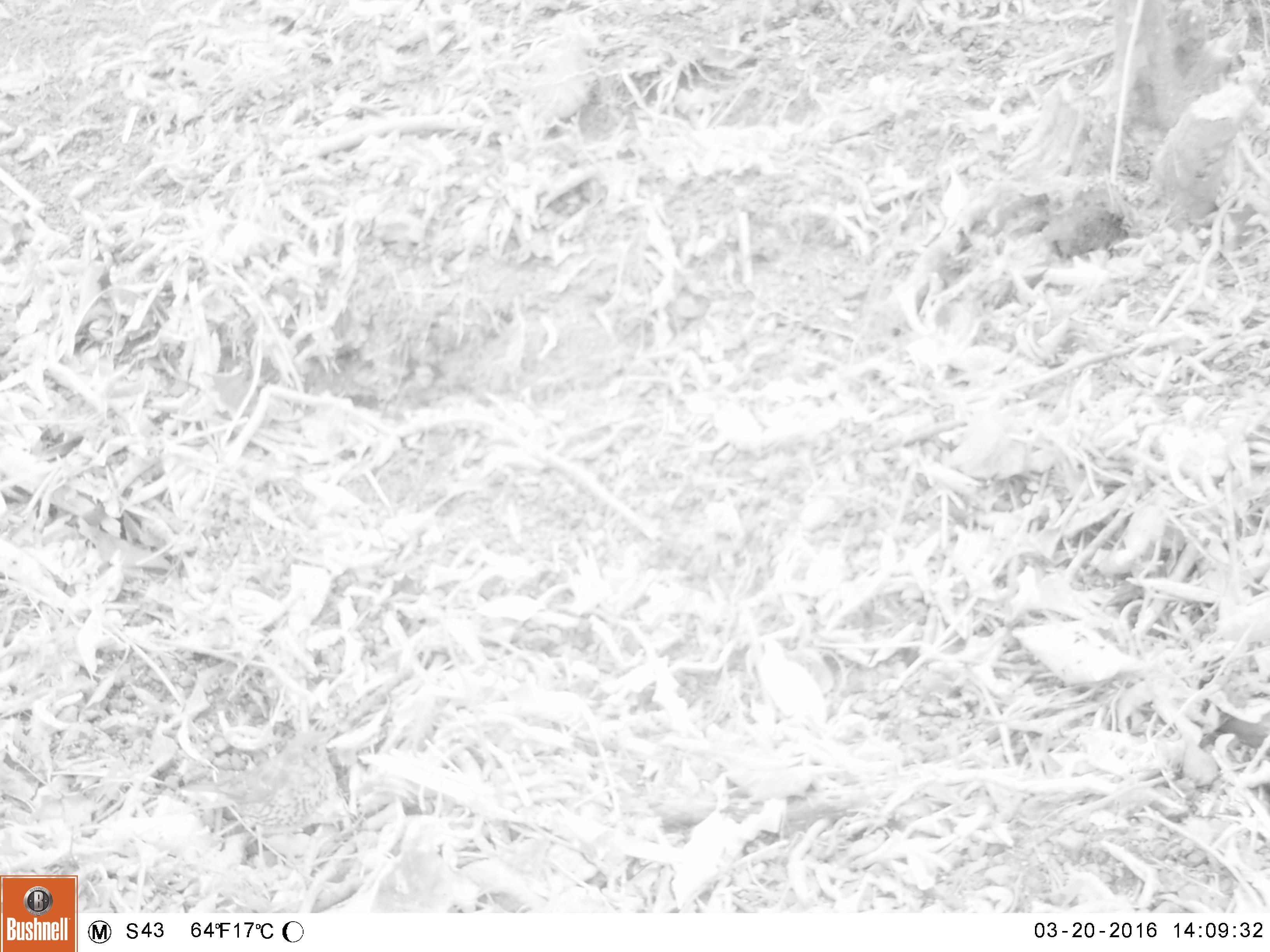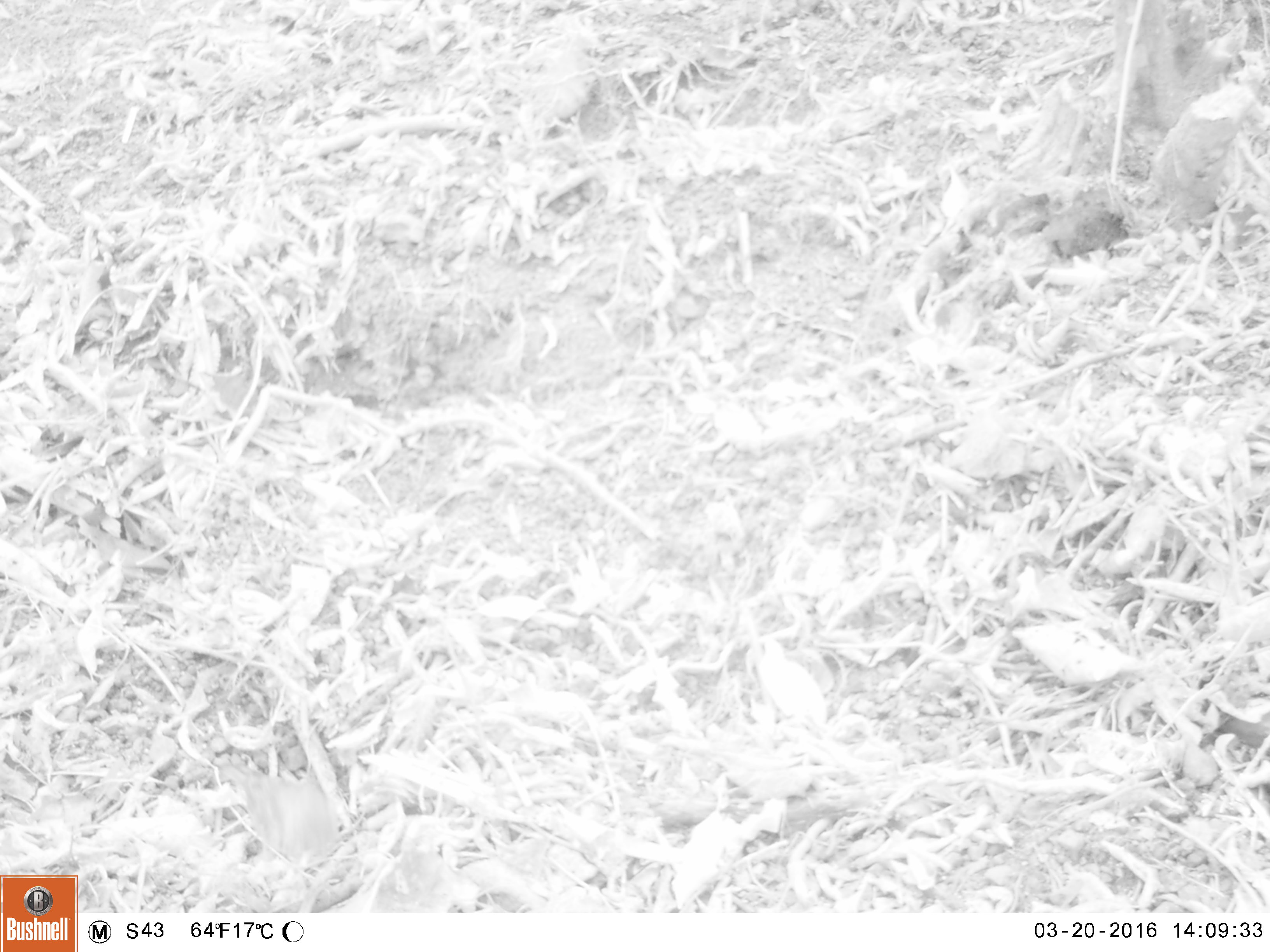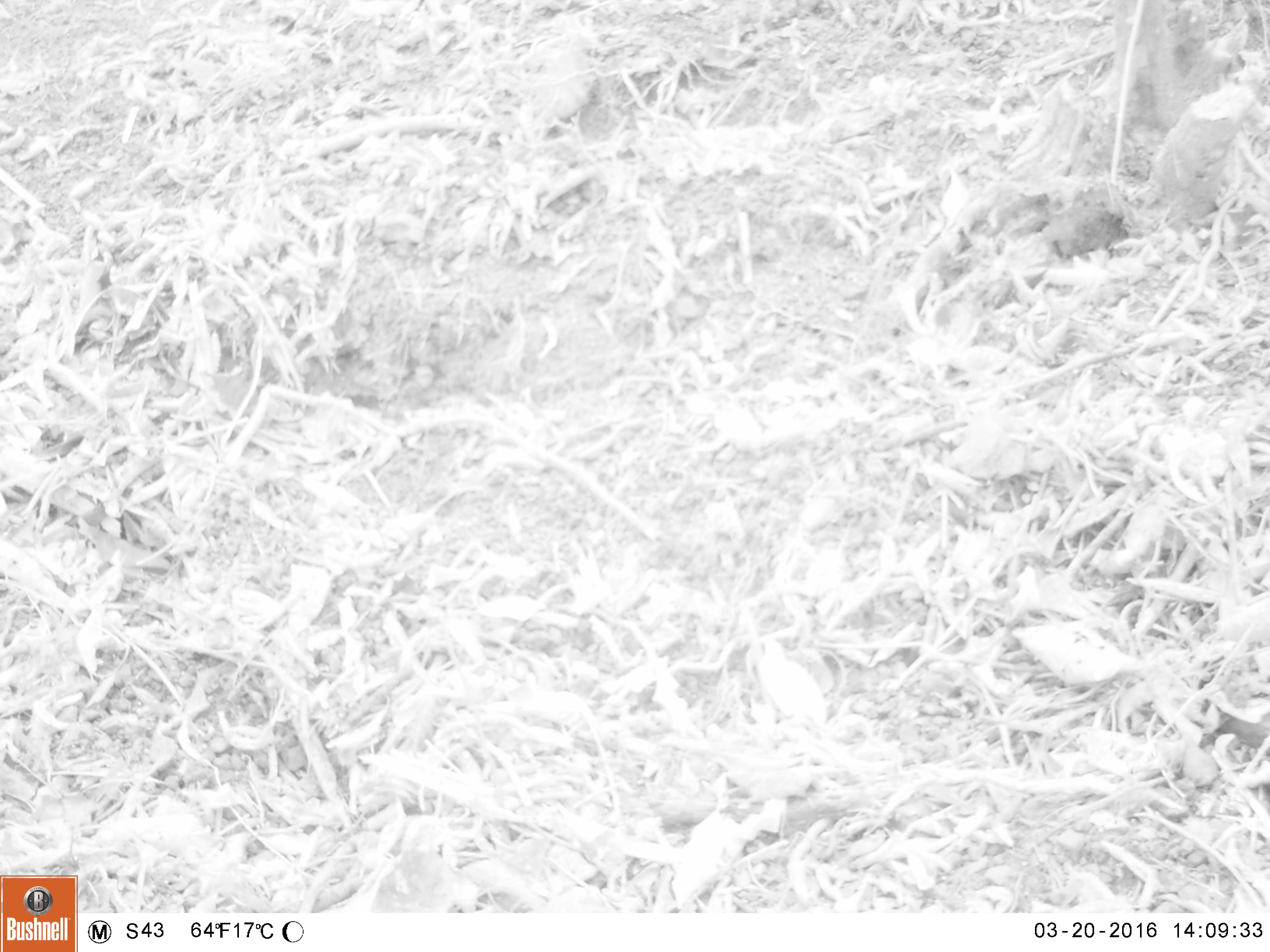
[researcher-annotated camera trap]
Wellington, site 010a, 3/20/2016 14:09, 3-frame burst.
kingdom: Animalia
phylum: Chordata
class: Aves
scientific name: Aves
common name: bird